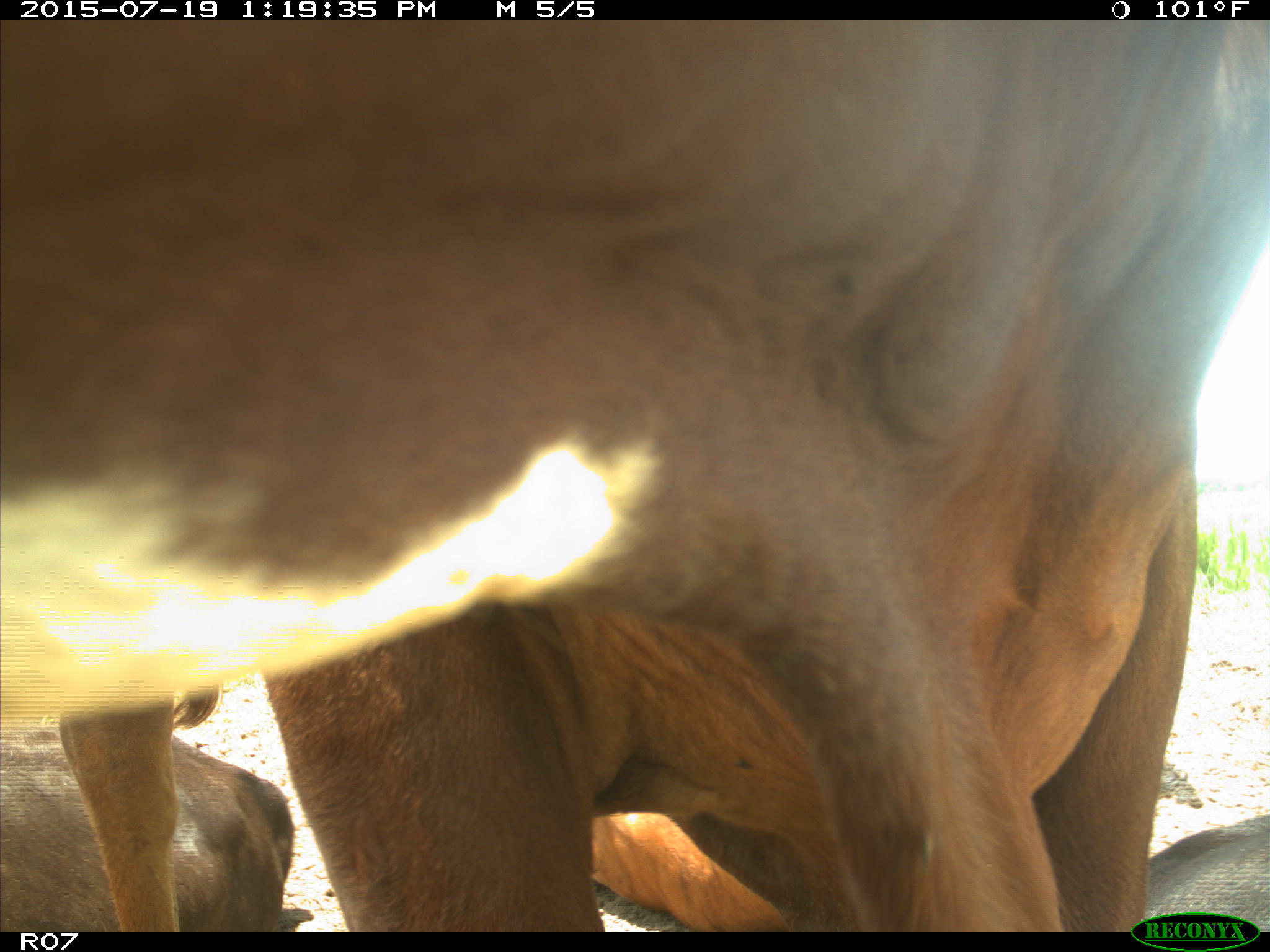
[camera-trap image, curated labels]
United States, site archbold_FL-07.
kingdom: Animalia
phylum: Chordata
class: Mammalia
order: Artiodactyla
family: Bovidae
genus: Bos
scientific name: Bos taurus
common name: domestic cow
Bos taurus (domestic cow).